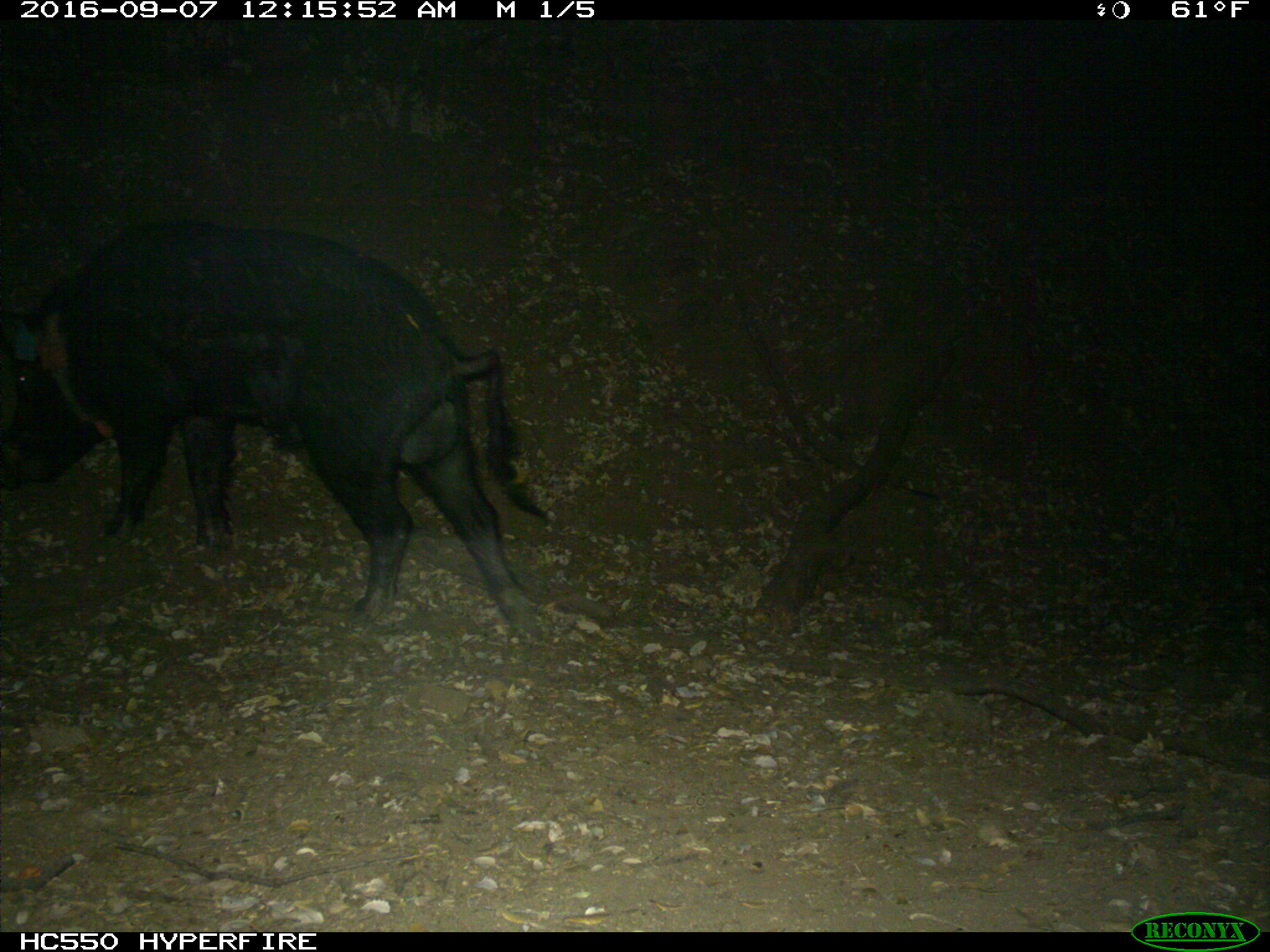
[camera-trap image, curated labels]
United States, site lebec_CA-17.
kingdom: Animalia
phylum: Chordata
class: Mammalia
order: Artiodactyla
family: Suidae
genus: Sus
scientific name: Sus scrofa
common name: wild boar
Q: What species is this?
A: Sus scrofa (wild boar).